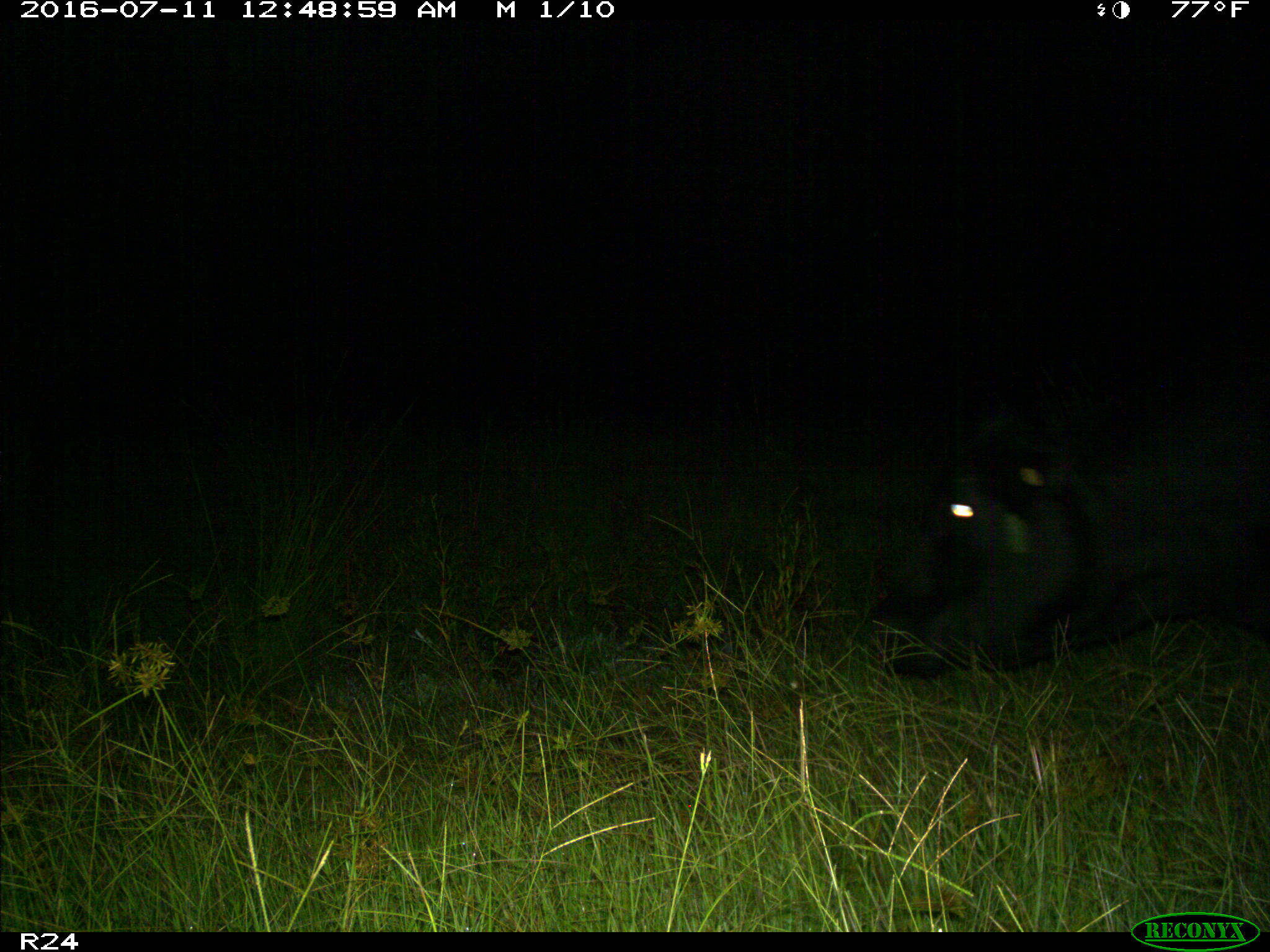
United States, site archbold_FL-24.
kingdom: Animalia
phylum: Chordata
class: Mammalia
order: Artiodactyla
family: Bovidae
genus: Bos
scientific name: Bos taurus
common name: domestic cow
Bos taurus (domestic cow).